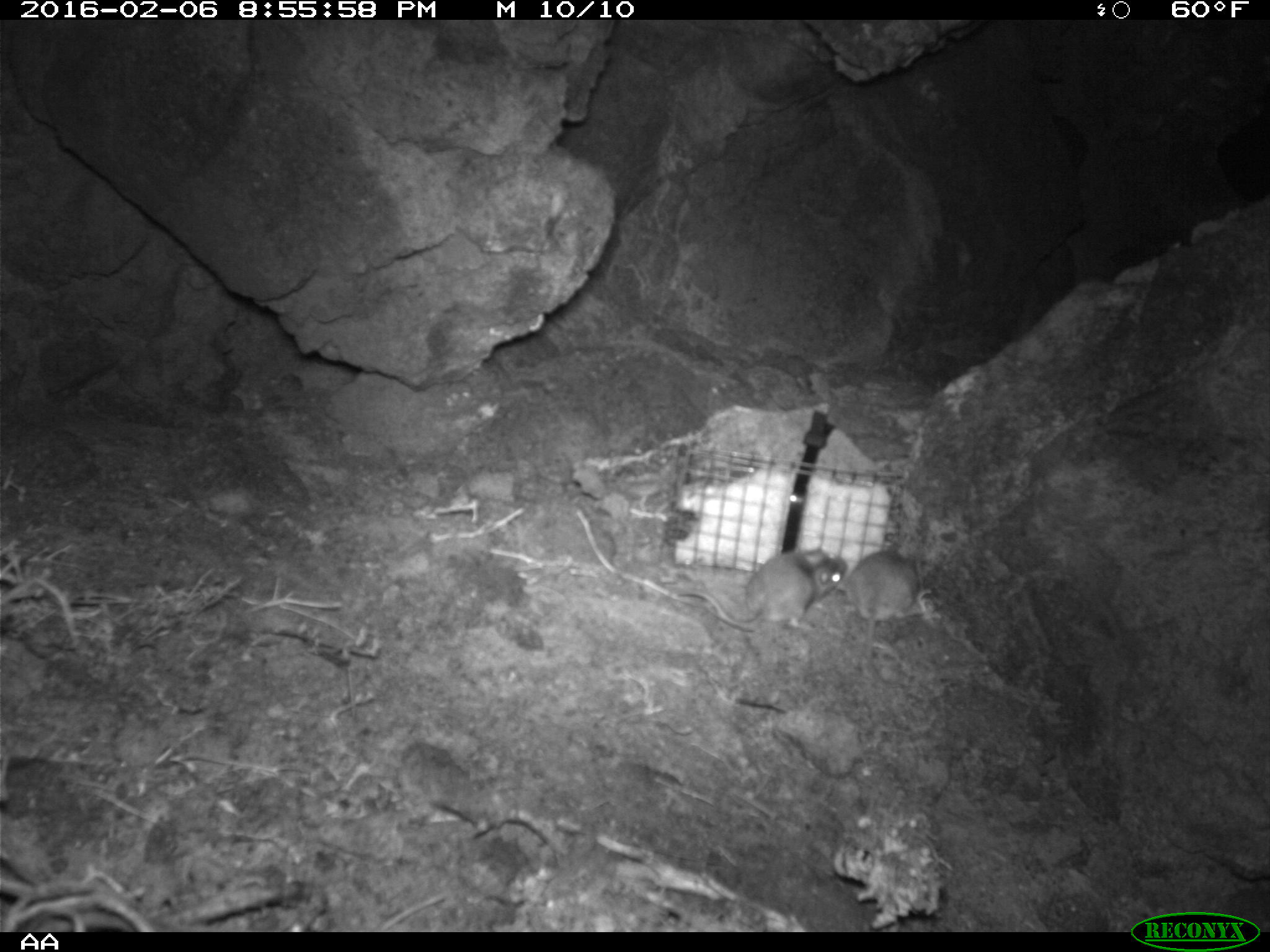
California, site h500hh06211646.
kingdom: Animalia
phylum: Chordata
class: Mammalia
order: Rodentia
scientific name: Rodentia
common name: rodent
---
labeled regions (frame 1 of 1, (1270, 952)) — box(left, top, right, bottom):
rodent: box(672, 549, 848, 635); box(845, 542, 921, 691)